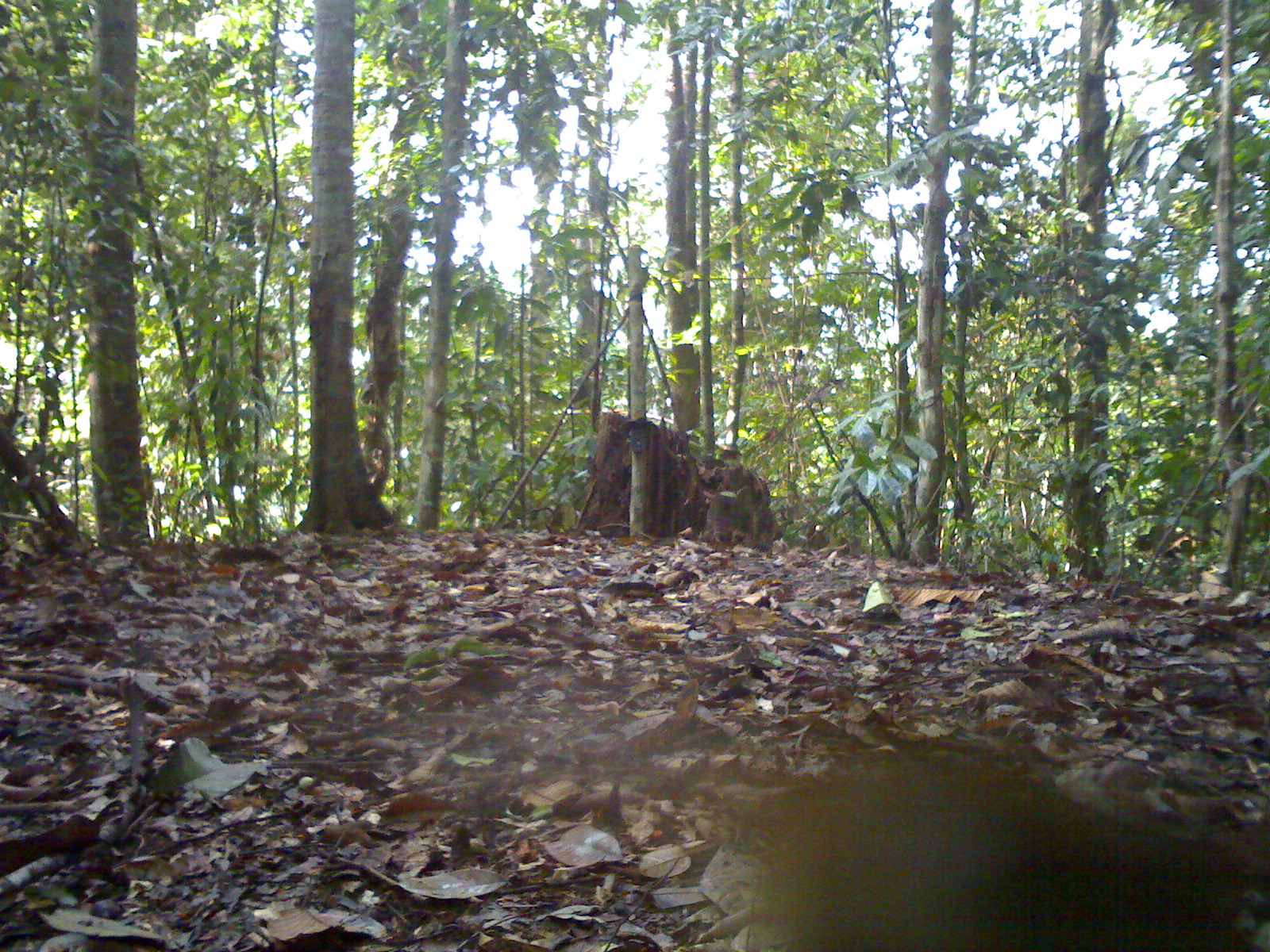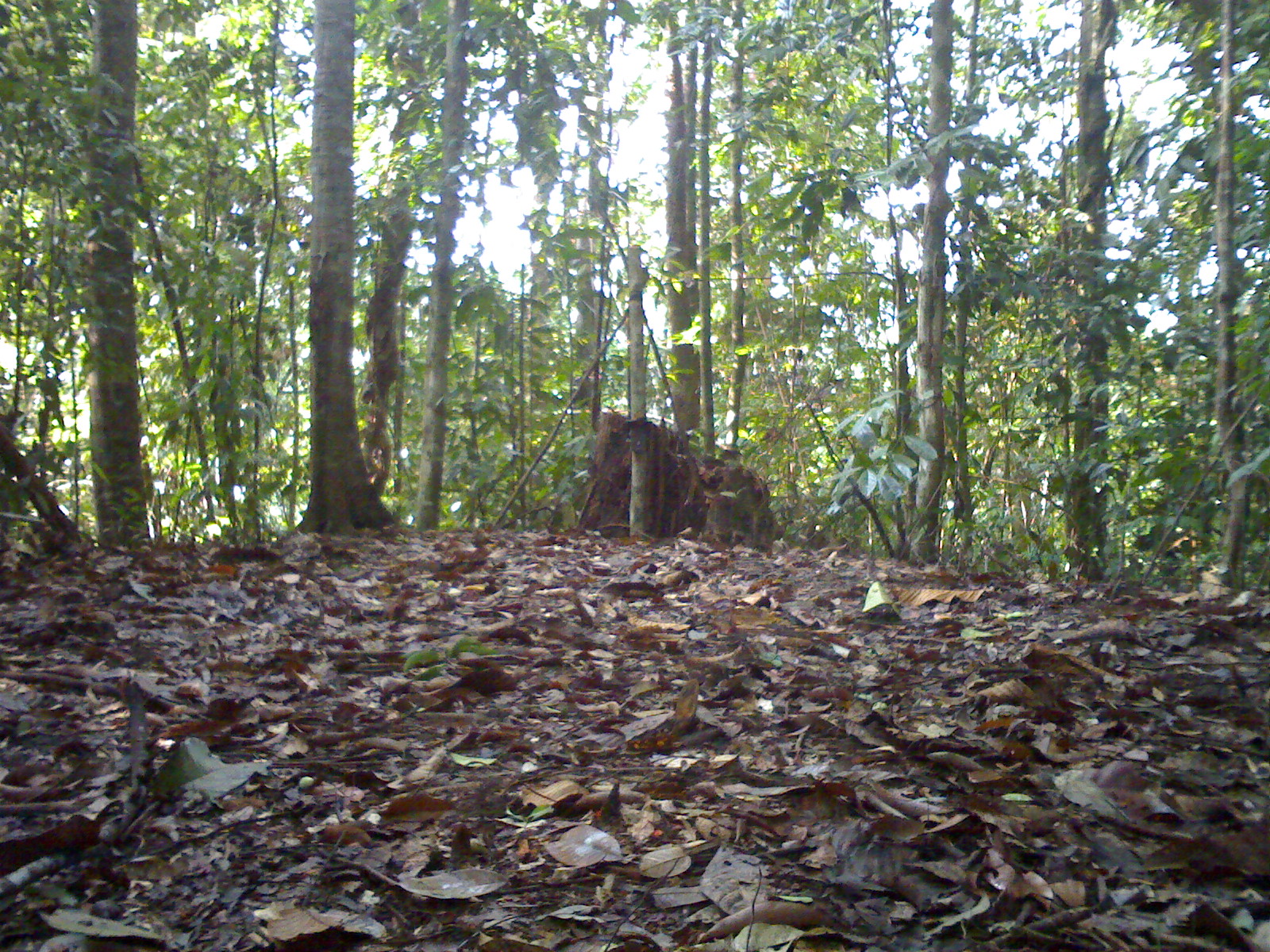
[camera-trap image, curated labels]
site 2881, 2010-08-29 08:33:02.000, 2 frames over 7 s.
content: unidentified animal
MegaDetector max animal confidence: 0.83